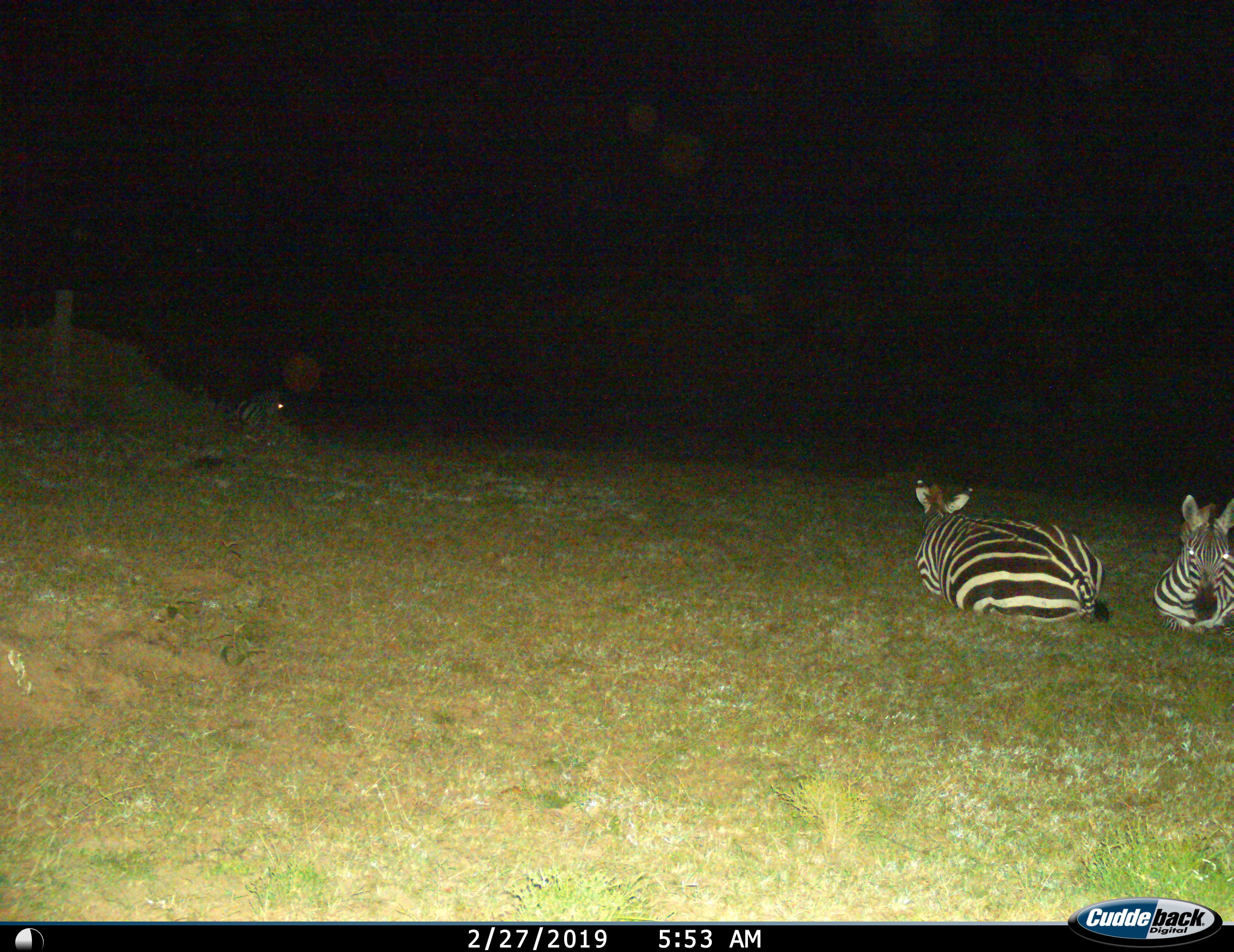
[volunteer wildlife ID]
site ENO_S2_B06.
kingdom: Animalia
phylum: Chordata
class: Mammalia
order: Perissodactyla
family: Equidae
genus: Equus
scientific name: Equus quagga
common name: plains zebra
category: zebraplains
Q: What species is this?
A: Zebraplains (plains zebra) (Equus quagga).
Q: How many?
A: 3.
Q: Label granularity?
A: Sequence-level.